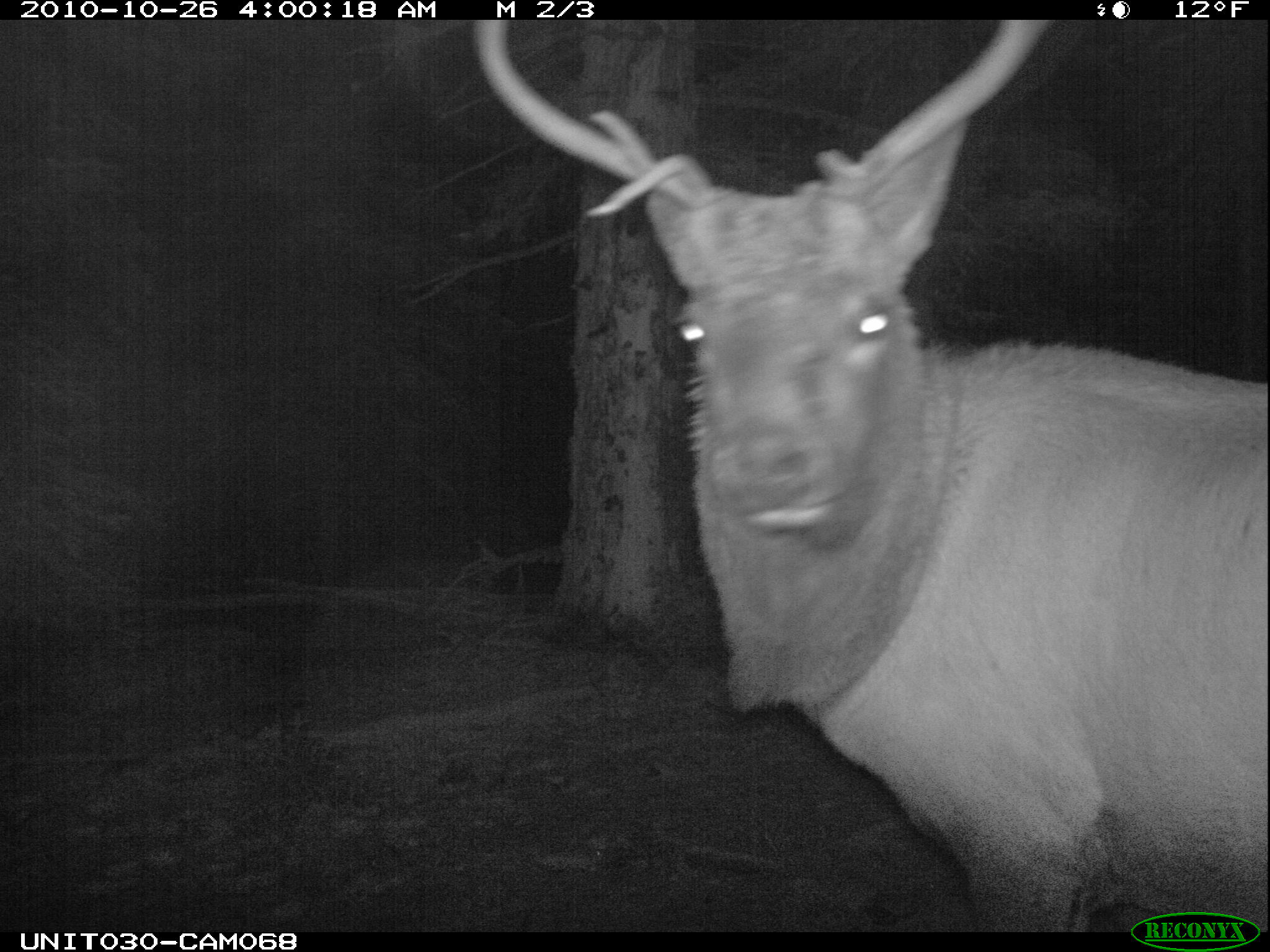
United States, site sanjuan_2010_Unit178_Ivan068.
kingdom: Animalia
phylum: Chordata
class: Mammalia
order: Artiodactyla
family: Cervidae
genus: Cervus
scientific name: Cervus elaphus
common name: red deer